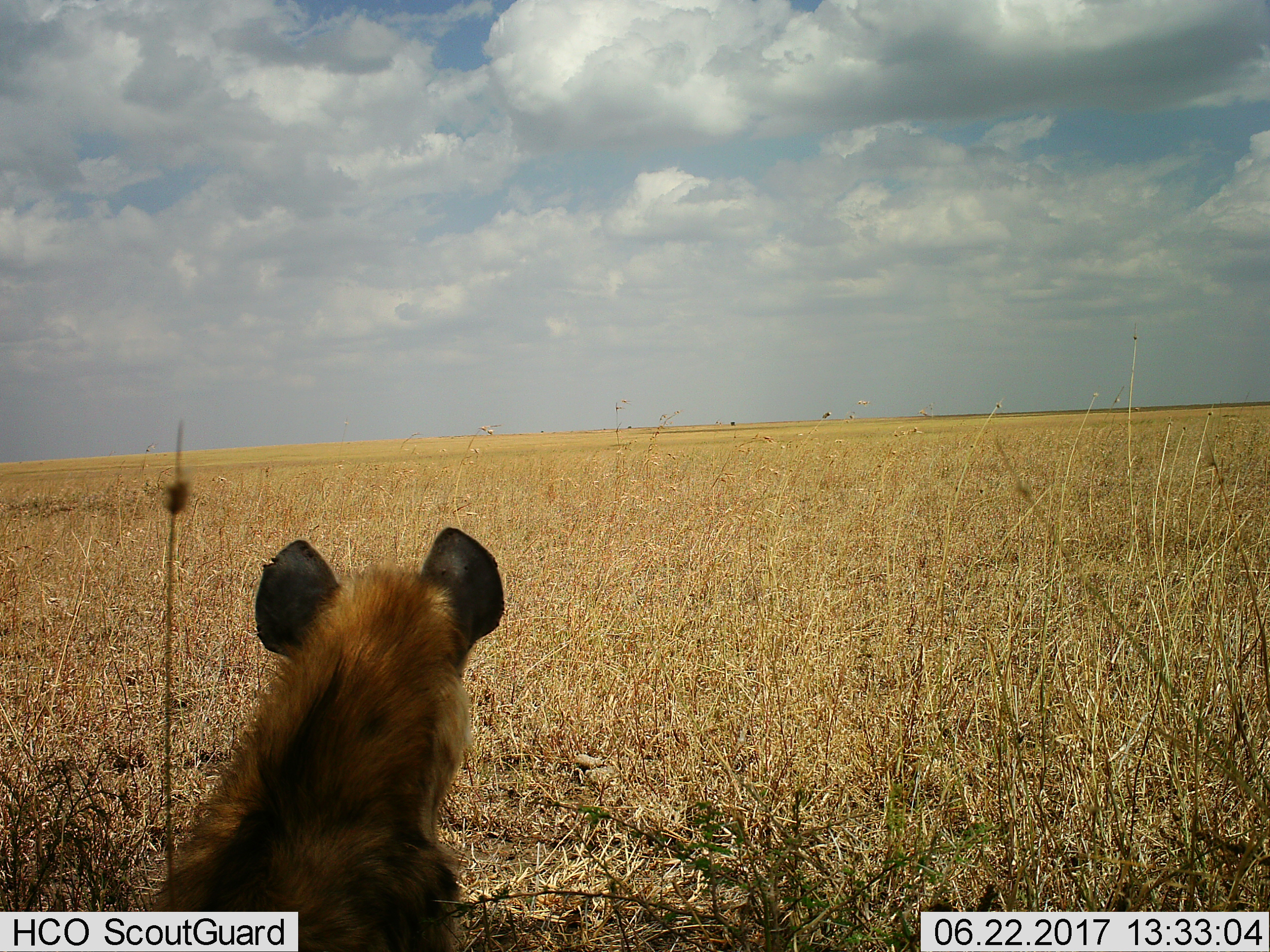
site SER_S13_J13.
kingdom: Animalia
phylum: Chordata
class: Mammalia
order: Carnivora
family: Hyaenidae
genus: Crocuta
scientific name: Crocuta crocuta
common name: spotted hyena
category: hyenaspotted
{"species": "hyenaspotted (spotted hyena) (Crocuta crocuta)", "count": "1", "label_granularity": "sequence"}